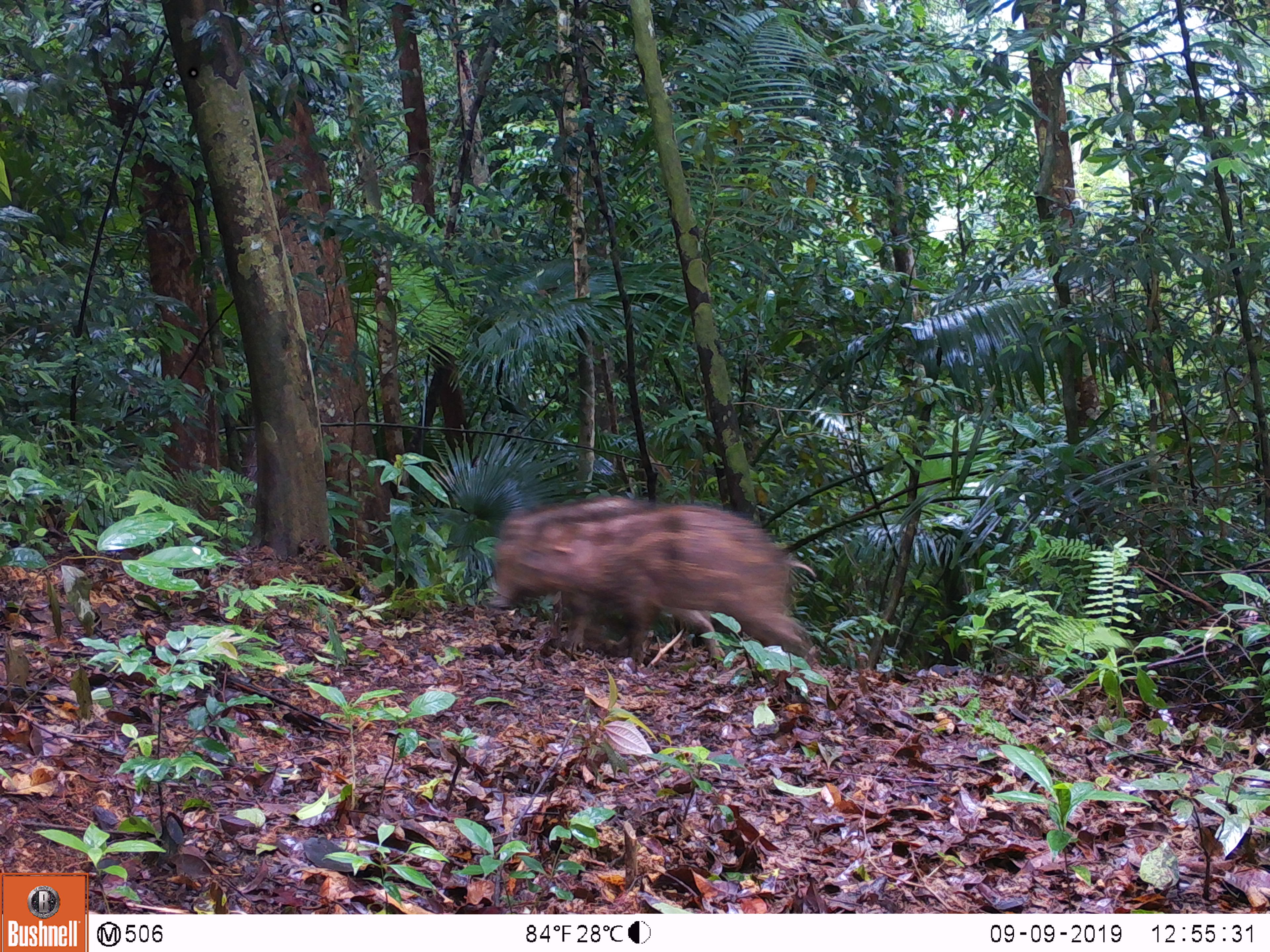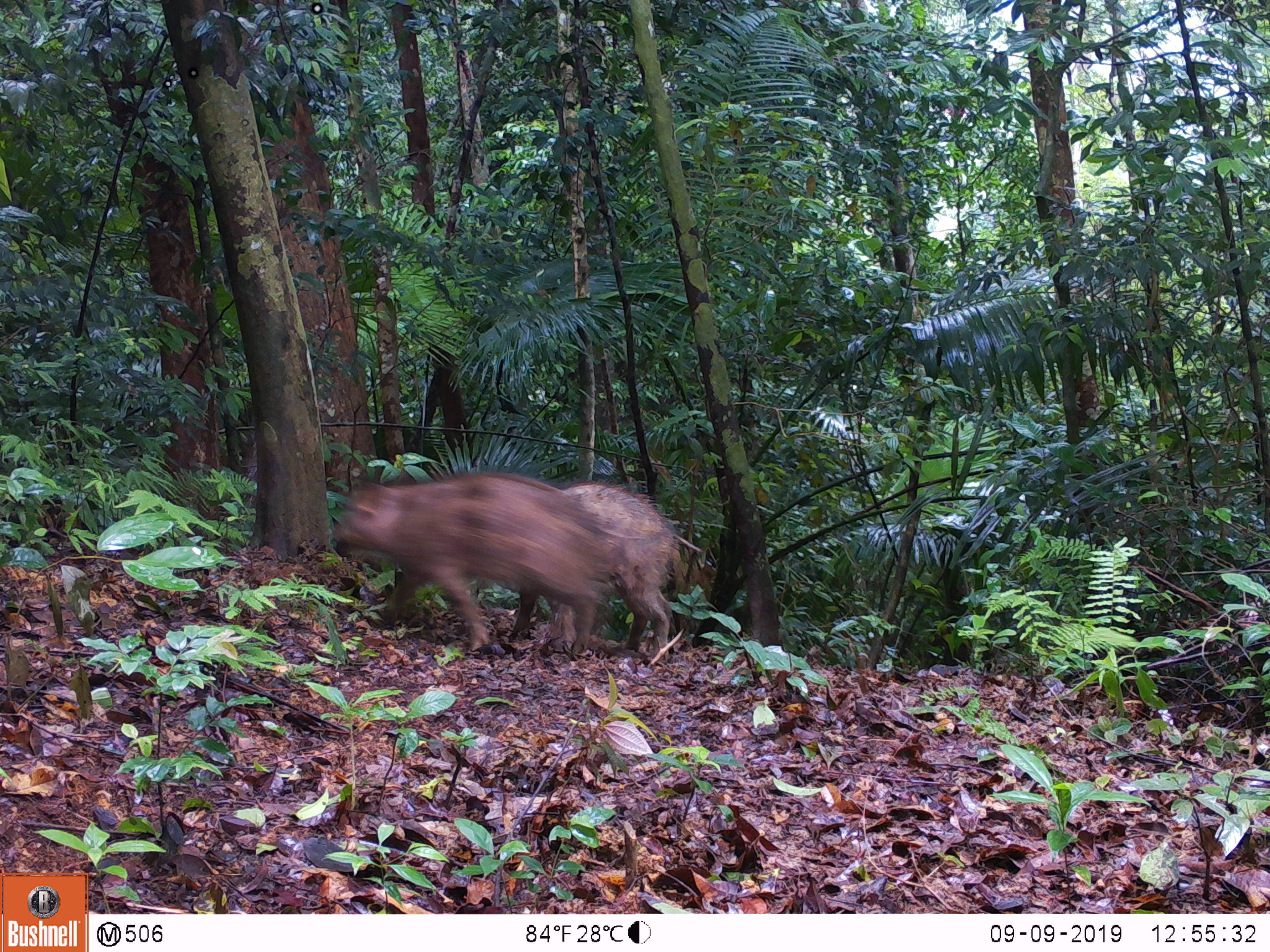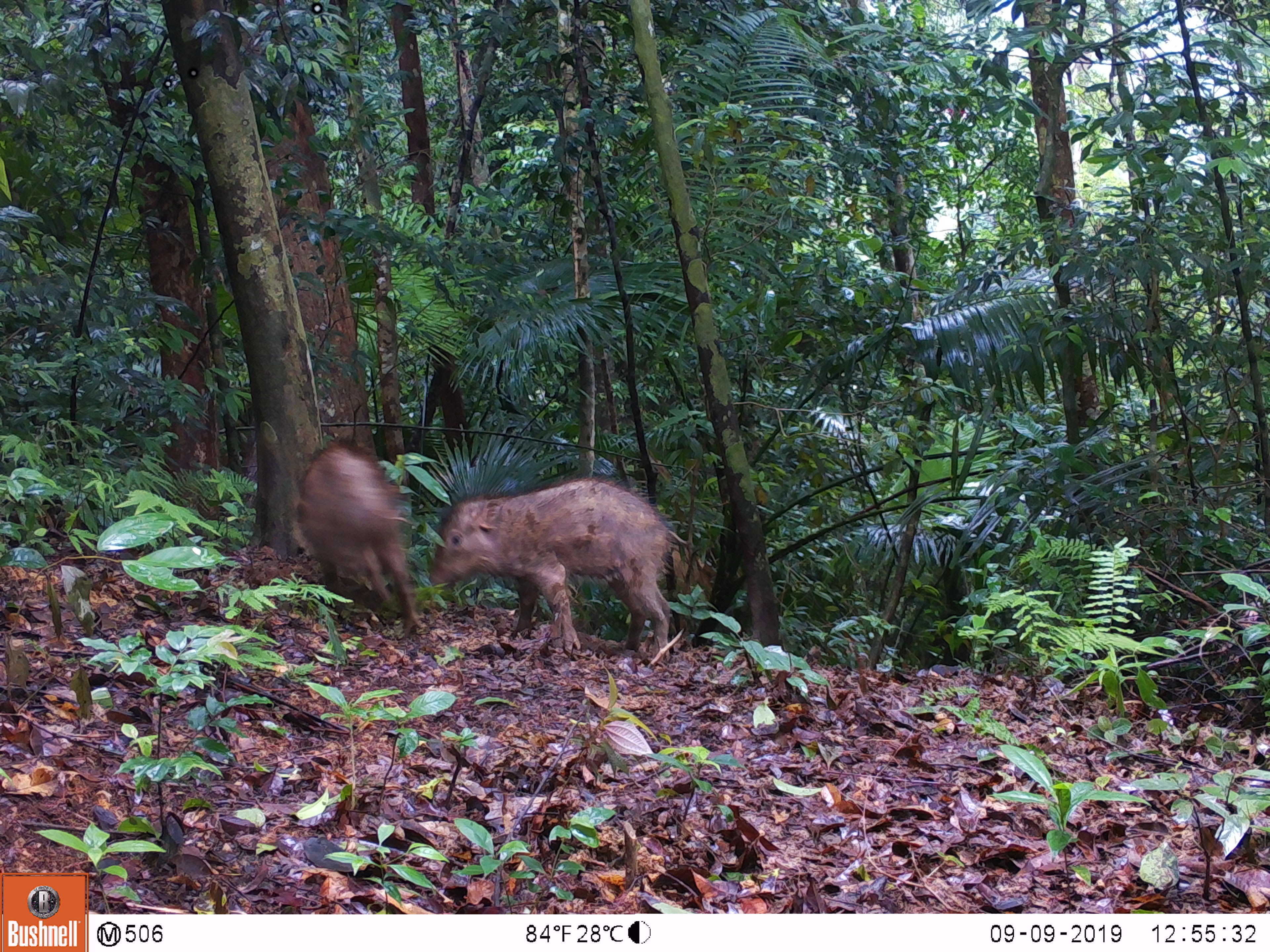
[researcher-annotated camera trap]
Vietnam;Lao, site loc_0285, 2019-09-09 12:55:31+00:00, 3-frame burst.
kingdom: Animalia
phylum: Chordata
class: Mammalia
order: Artiodactyla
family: Suidae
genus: Sus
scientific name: Sus scrofa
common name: eurasian wild pig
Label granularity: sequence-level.